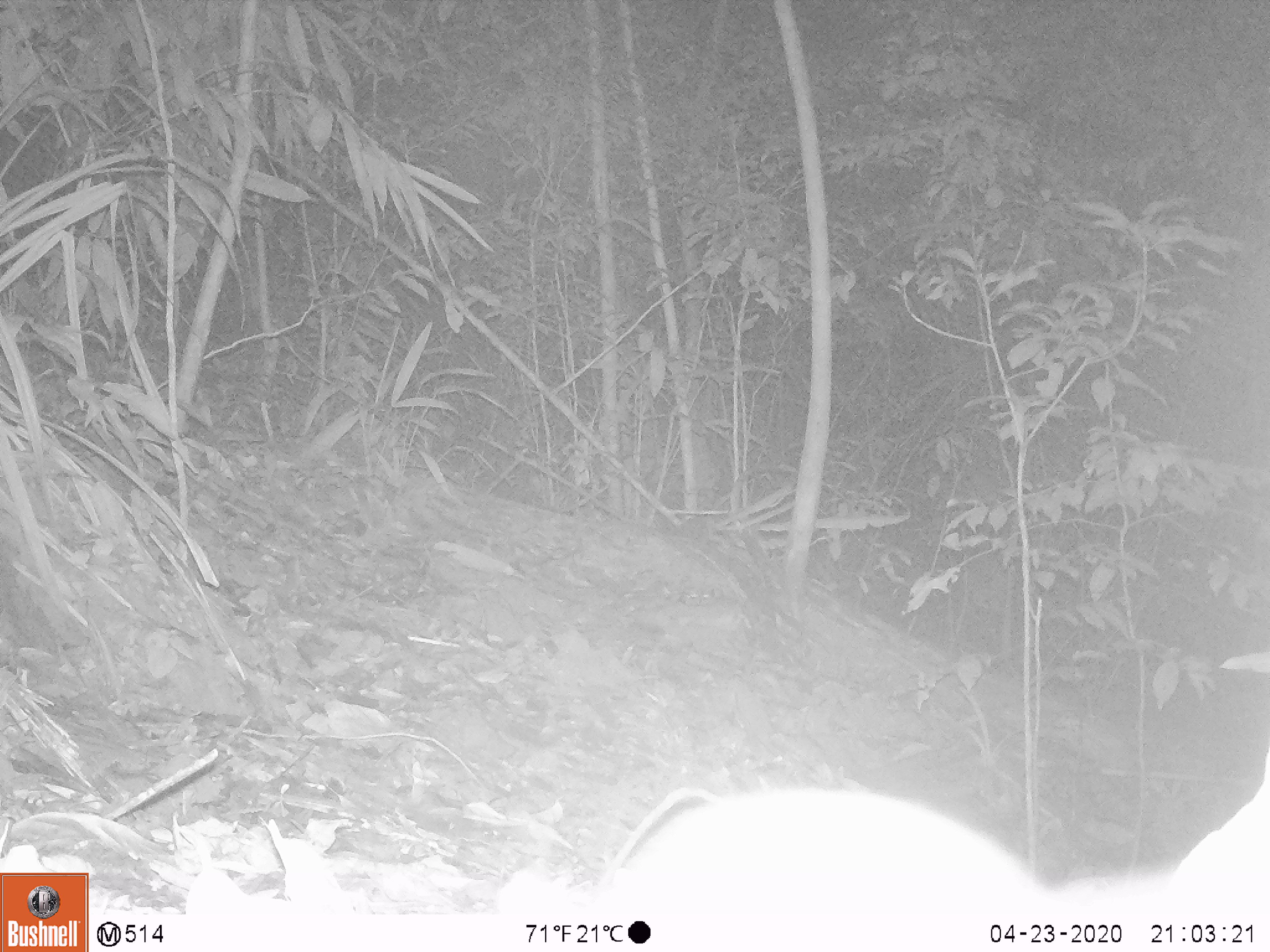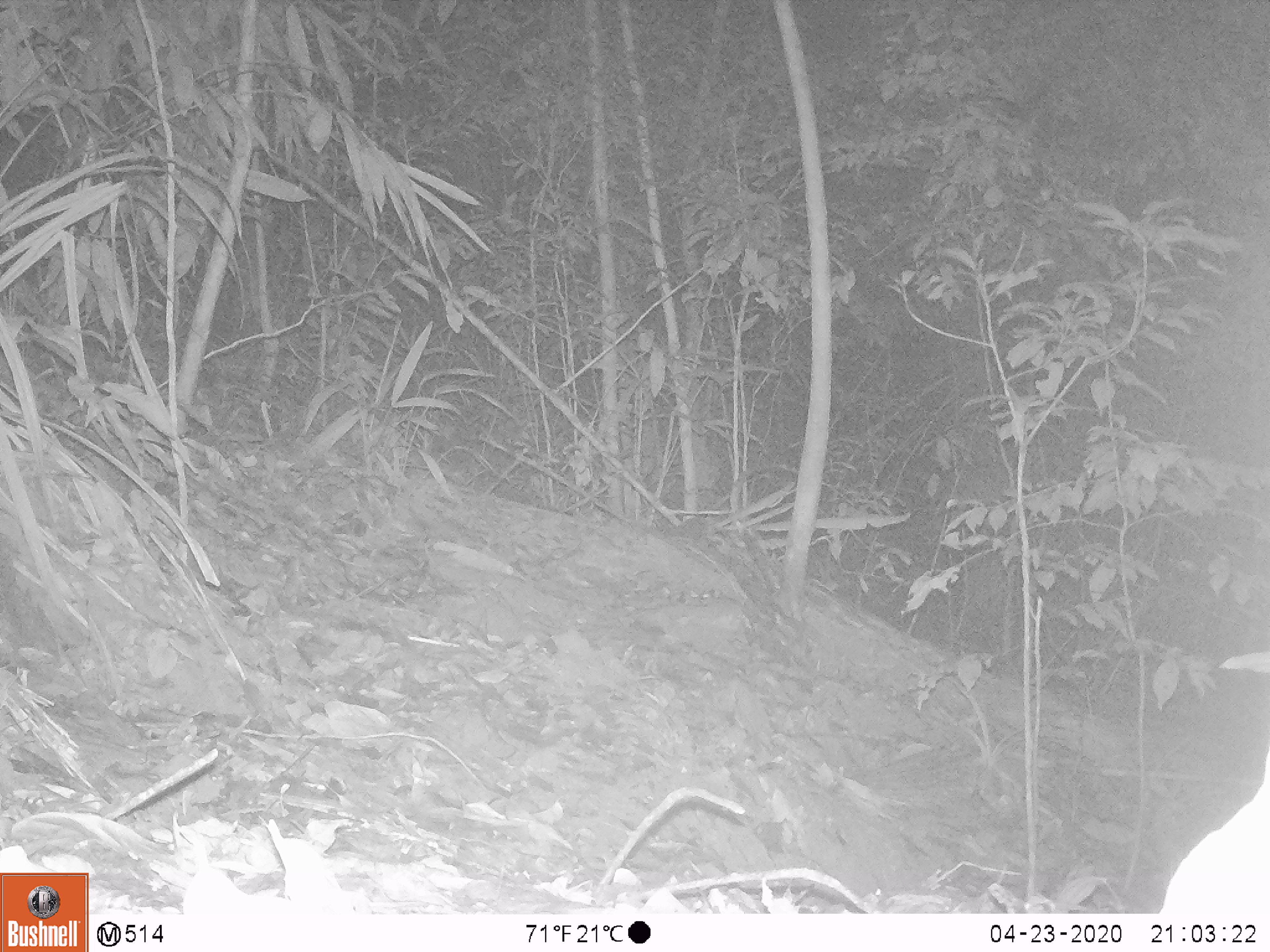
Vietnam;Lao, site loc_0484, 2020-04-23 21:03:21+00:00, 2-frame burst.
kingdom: Animalia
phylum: Chordata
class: Mammalia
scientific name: Mammalia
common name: mammal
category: unidentified small mammal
Unidentified small mammal (mammal) (Mammalia). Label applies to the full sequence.